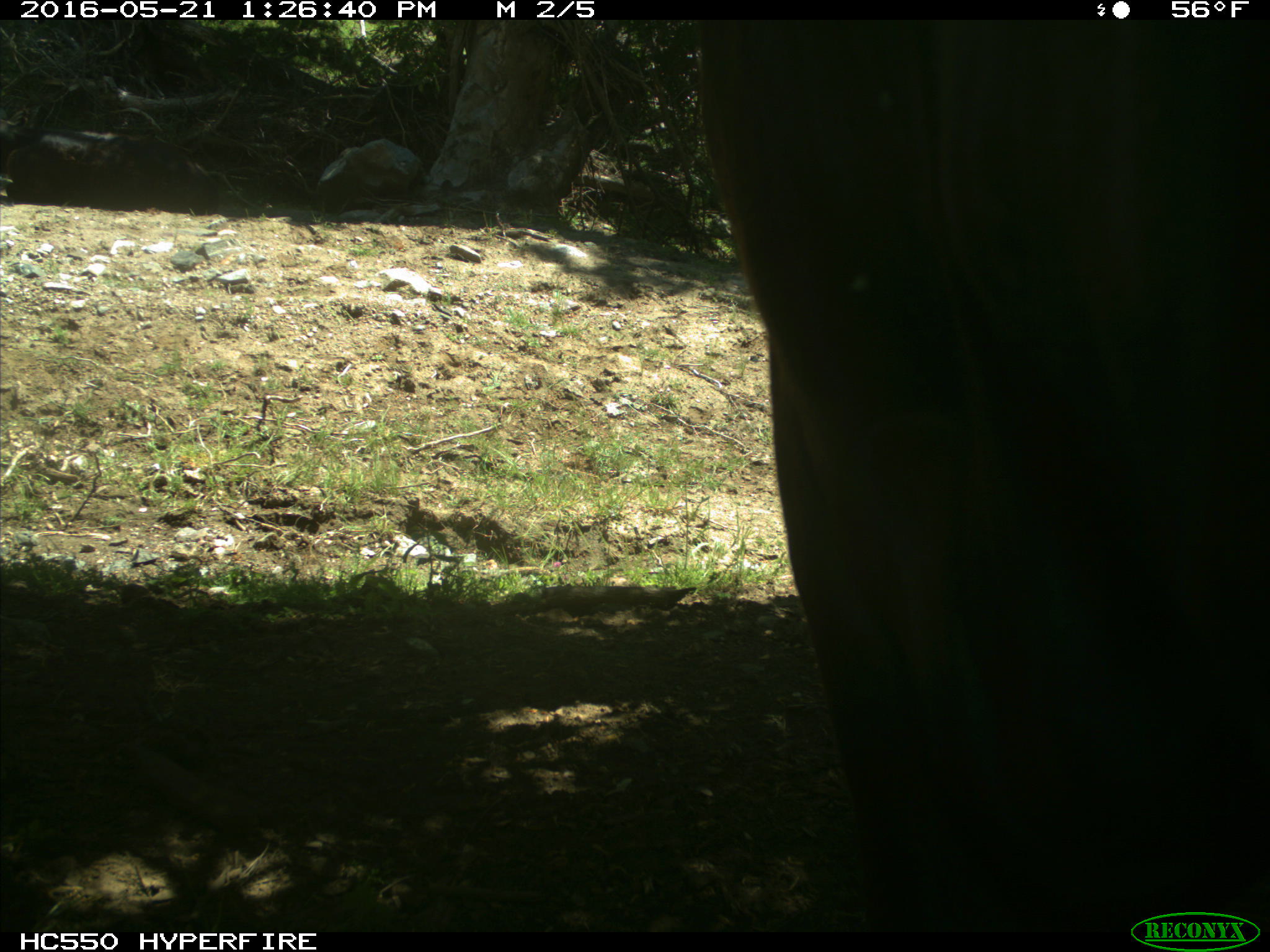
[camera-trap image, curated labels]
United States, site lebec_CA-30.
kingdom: Animalia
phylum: Chordata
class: Mammalia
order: Artiodactyla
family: Bovidae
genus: Bos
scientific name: Bos taurus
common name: domestic cow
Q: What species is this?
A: Bos taurus (domestic cow).